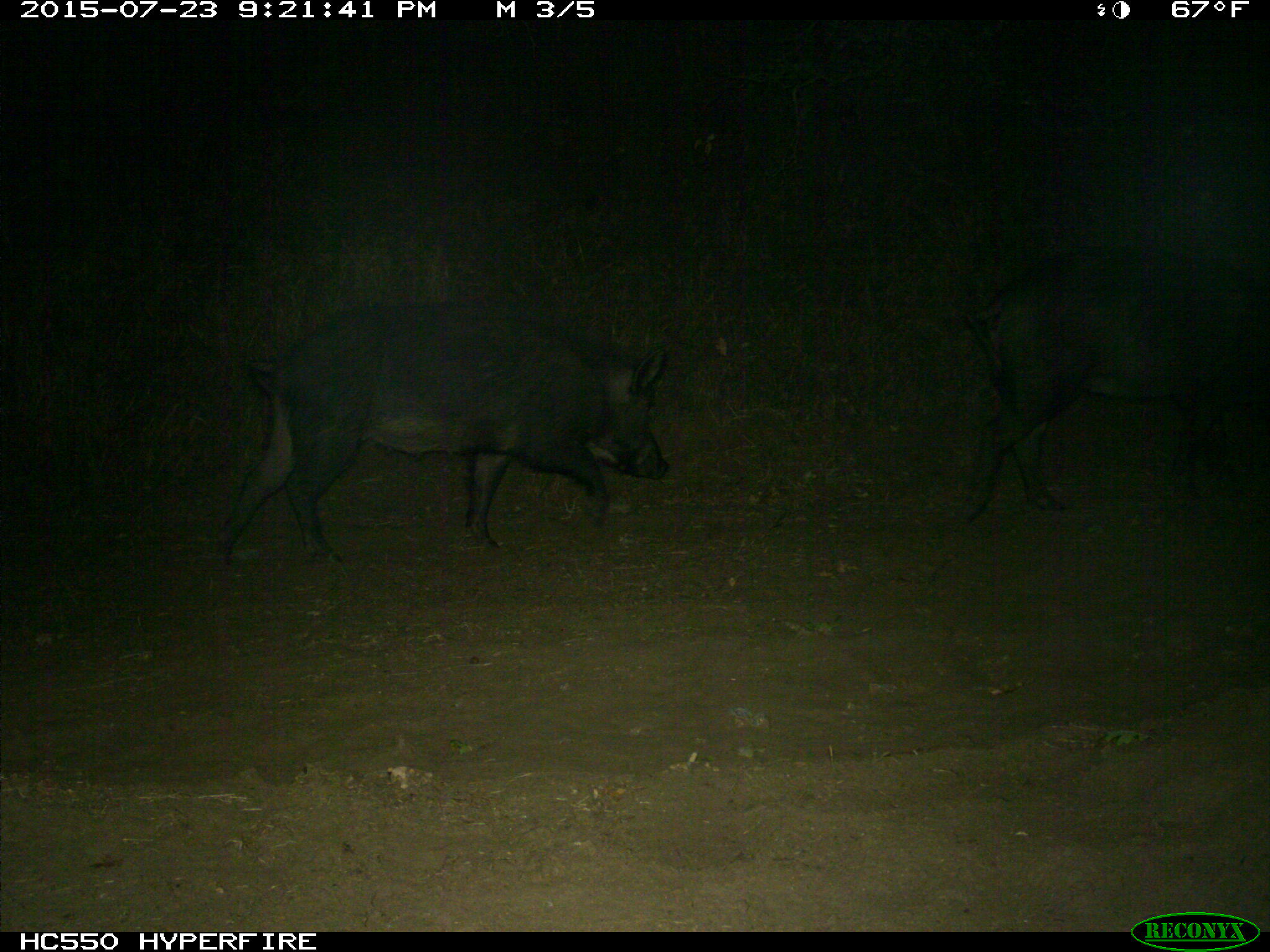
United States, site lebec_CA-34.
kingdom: Animalia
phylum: Chordata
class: Mammalia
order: Artiodactyla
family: Suidae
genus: Sus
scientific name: Sus scrofa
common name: wild boar